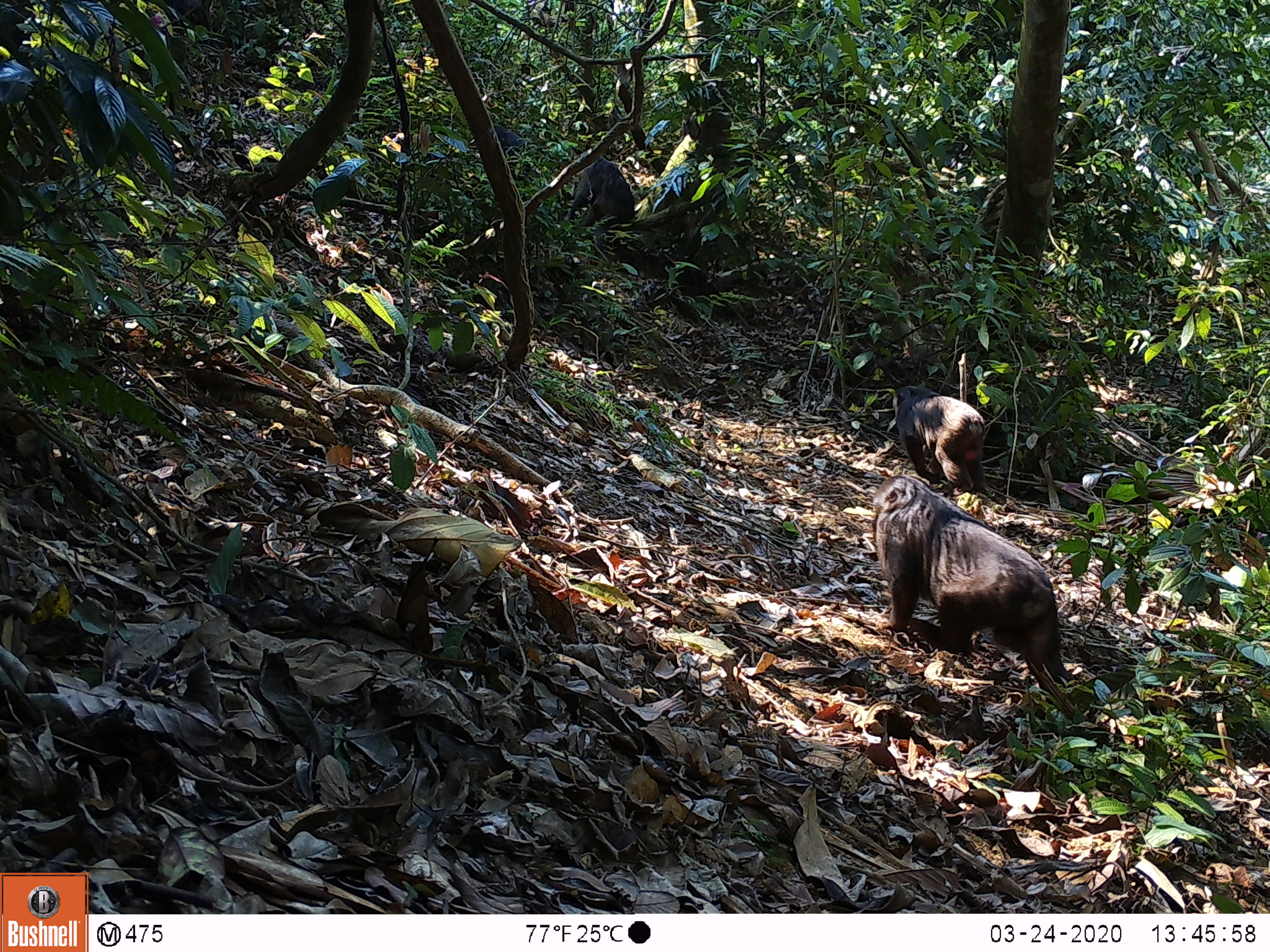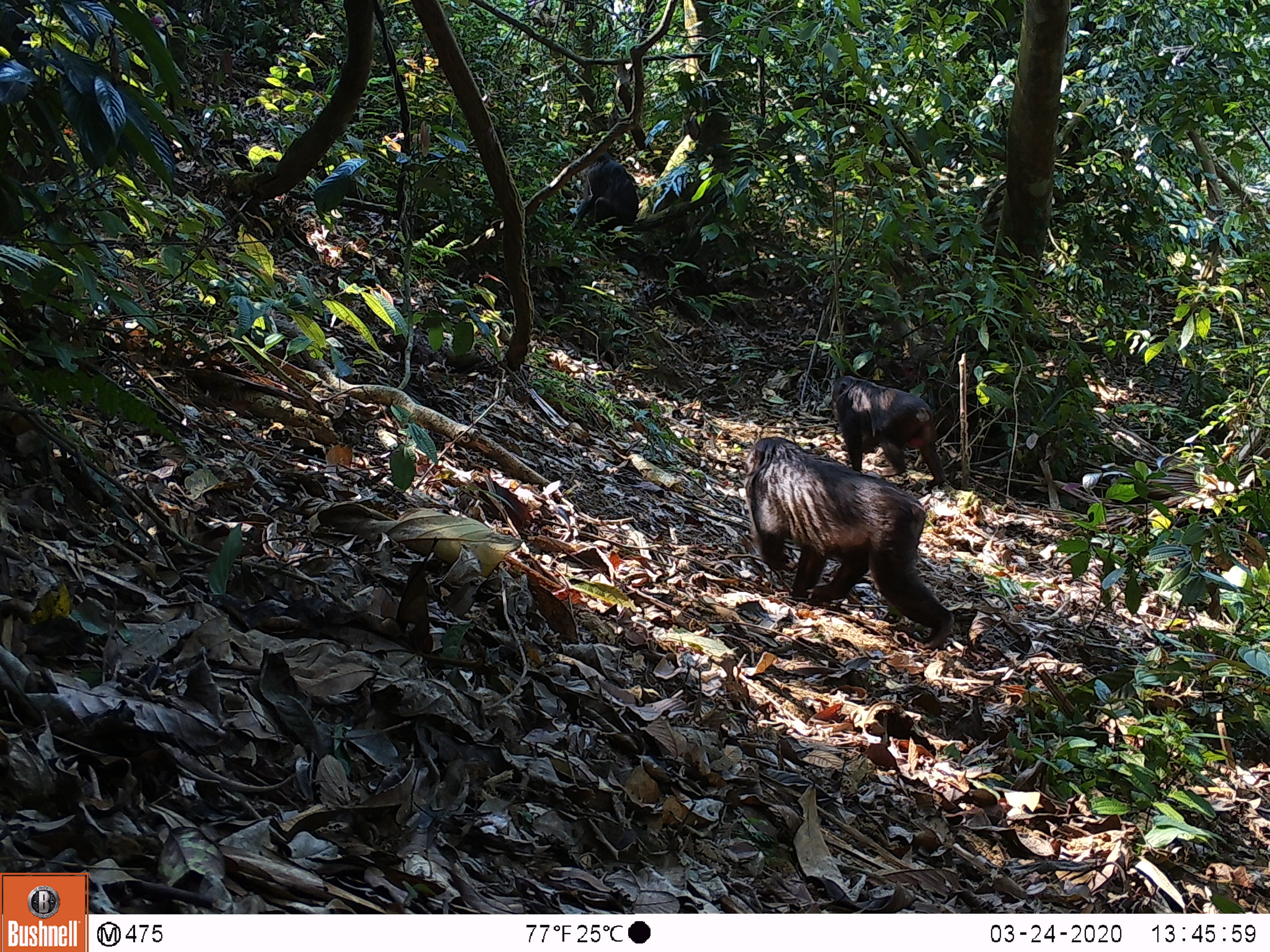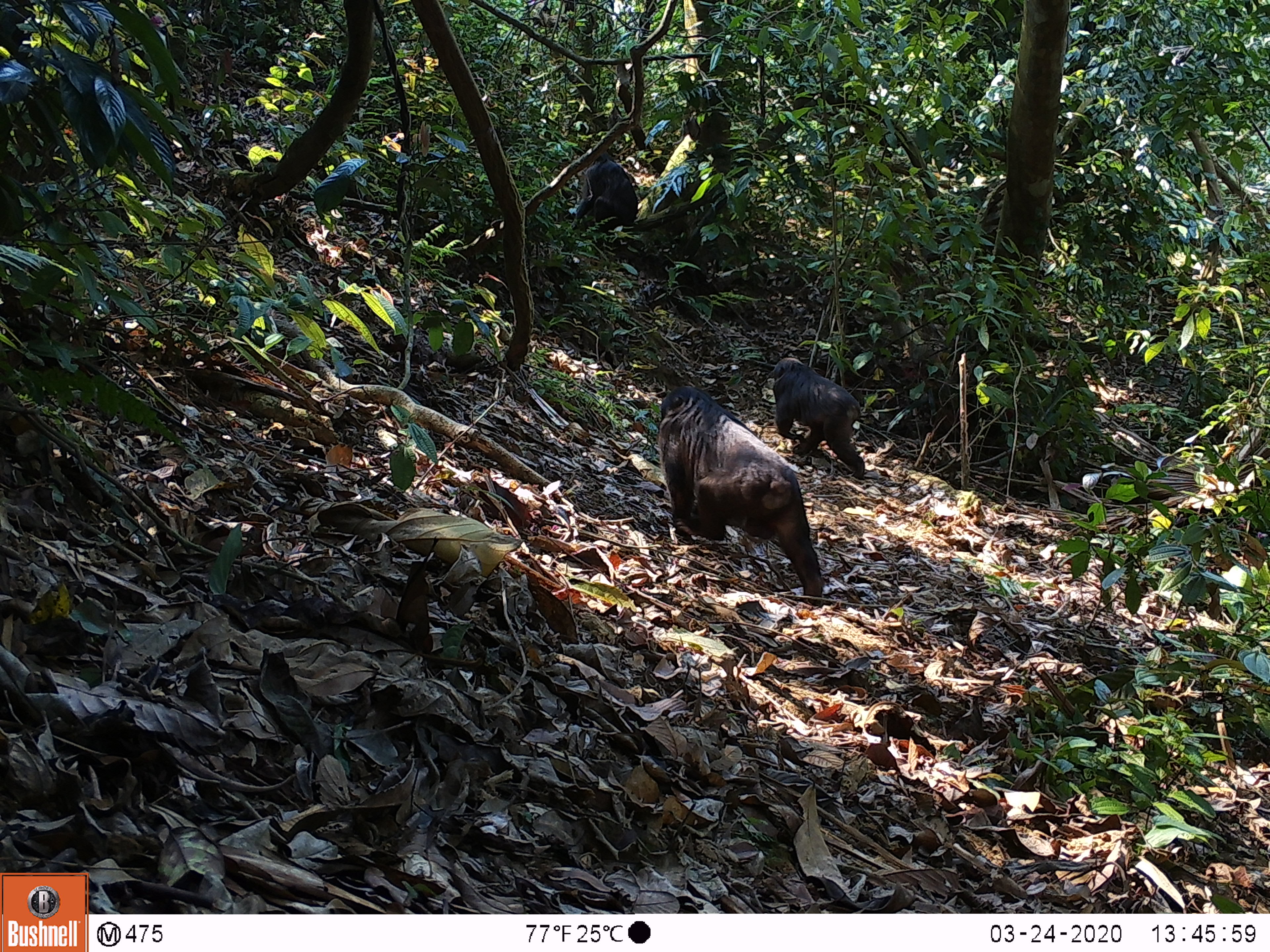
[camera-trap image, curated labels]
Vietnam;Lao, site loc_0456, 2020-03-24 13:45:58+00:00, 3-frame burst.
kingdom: Animalia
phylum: Chordata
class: Mammalia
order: Primates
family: Cercopithecidae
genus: Macaca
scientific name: Macaca arctoides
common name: stump-tailed macaque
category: stump tailed macaque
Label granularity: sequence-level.